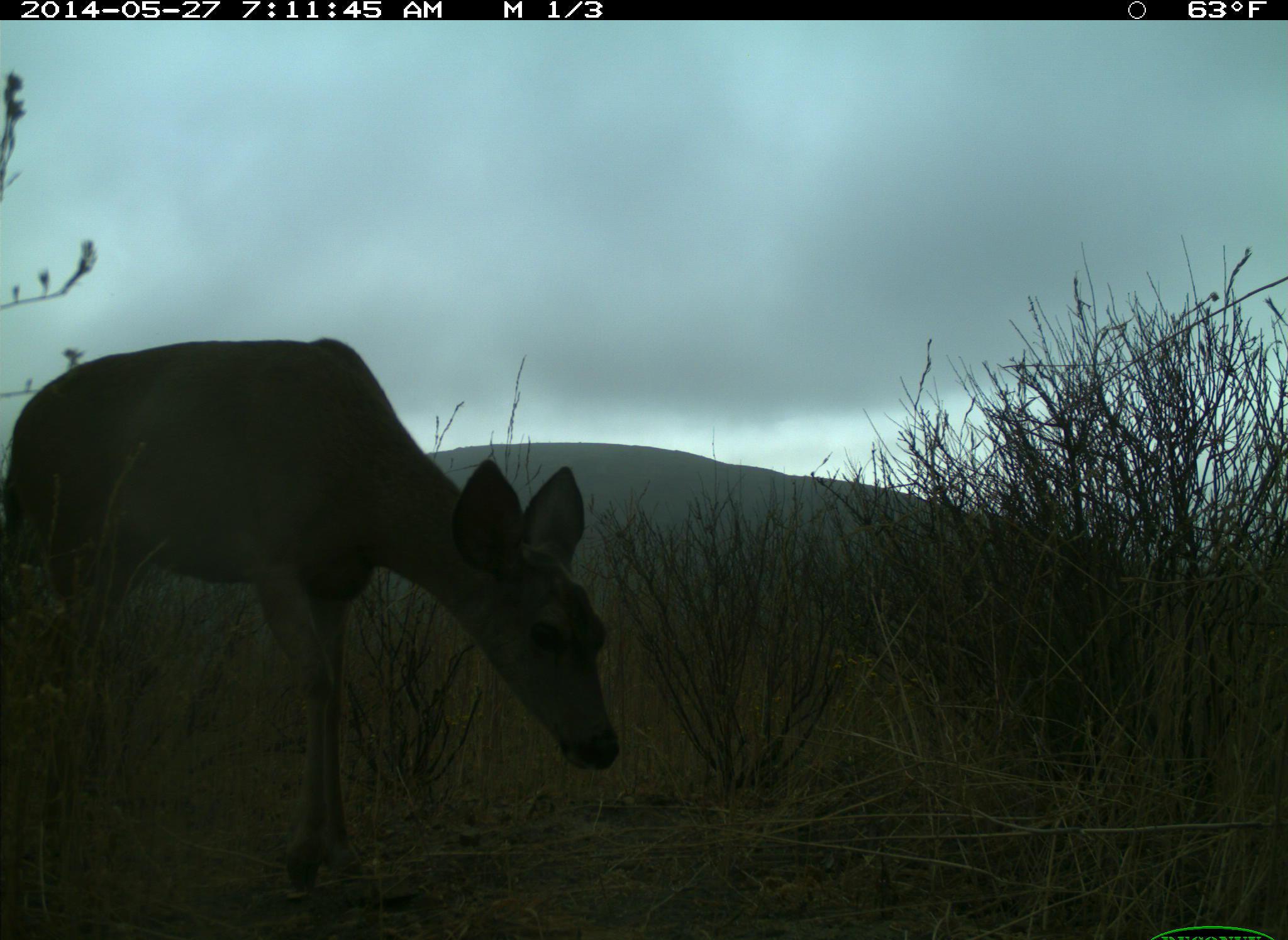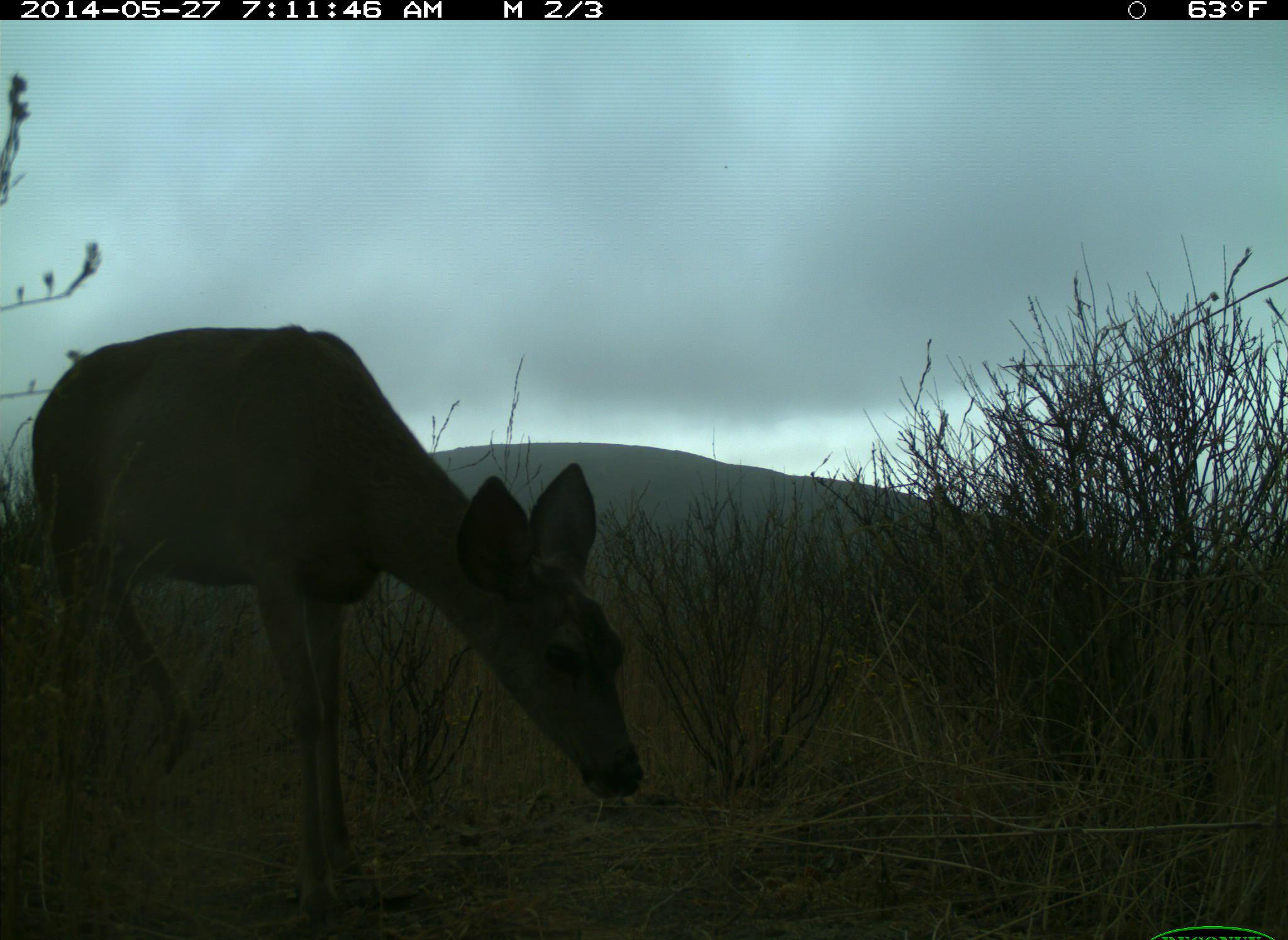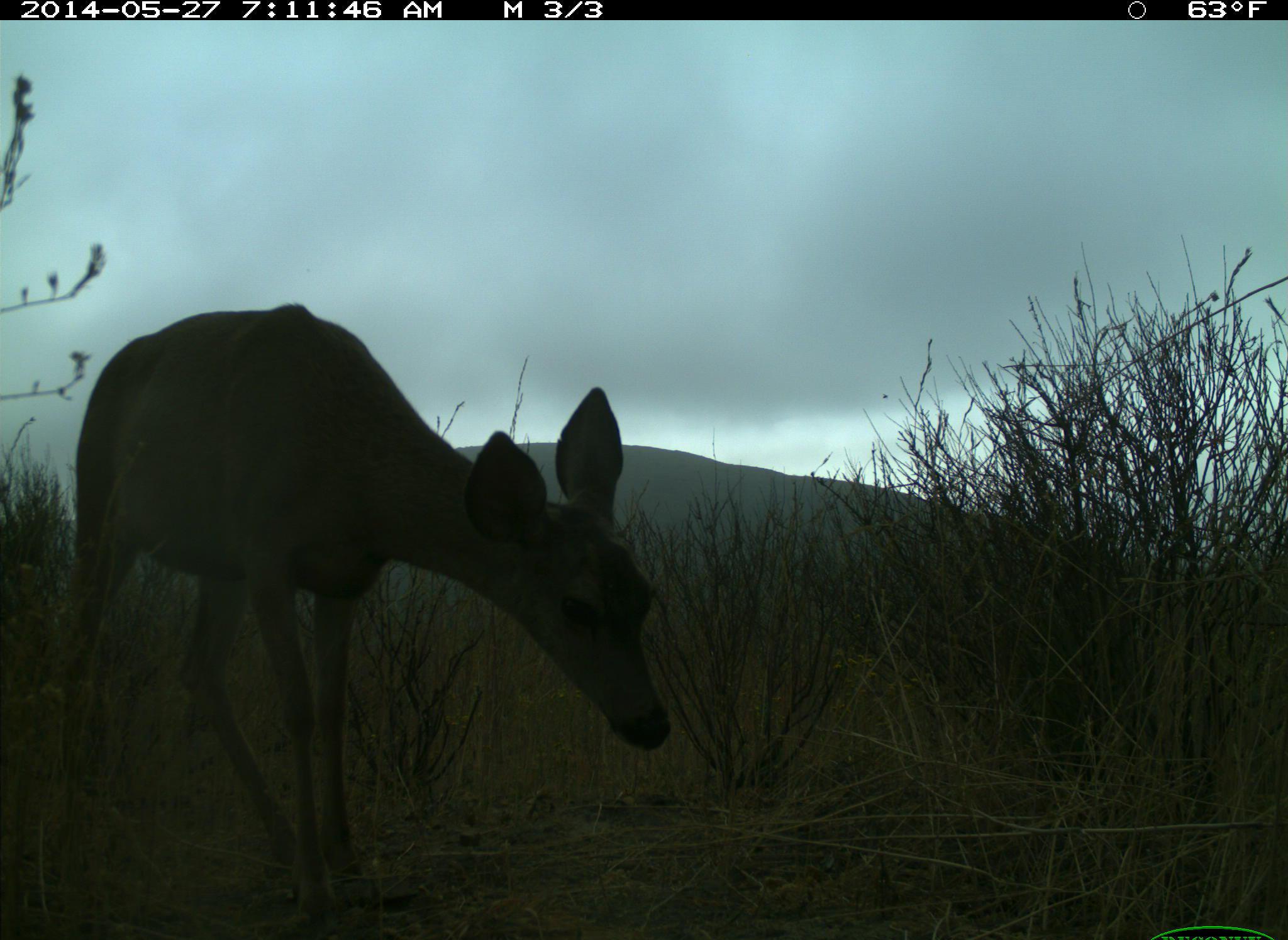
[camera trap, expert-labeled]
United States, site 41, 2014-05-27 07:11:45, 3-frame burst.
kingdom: Animalia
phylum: Chordata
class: Mammalia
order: Artiodactyla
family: Cervidae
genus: Odocoileus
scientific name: Odocoileus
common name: deer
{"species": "deer (Odocoileus)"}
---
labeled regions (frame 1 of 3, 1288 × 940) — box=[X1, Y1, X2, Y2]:
deer: box=[2, 338, 621, 926]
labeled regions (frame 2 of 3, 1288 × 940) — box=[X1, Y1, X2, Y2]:
deer: box=[26, 325, 647, 922]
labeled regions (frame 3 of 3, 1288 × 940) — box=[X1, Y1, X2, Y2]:
deer: box=[55, 301, 673, 924]